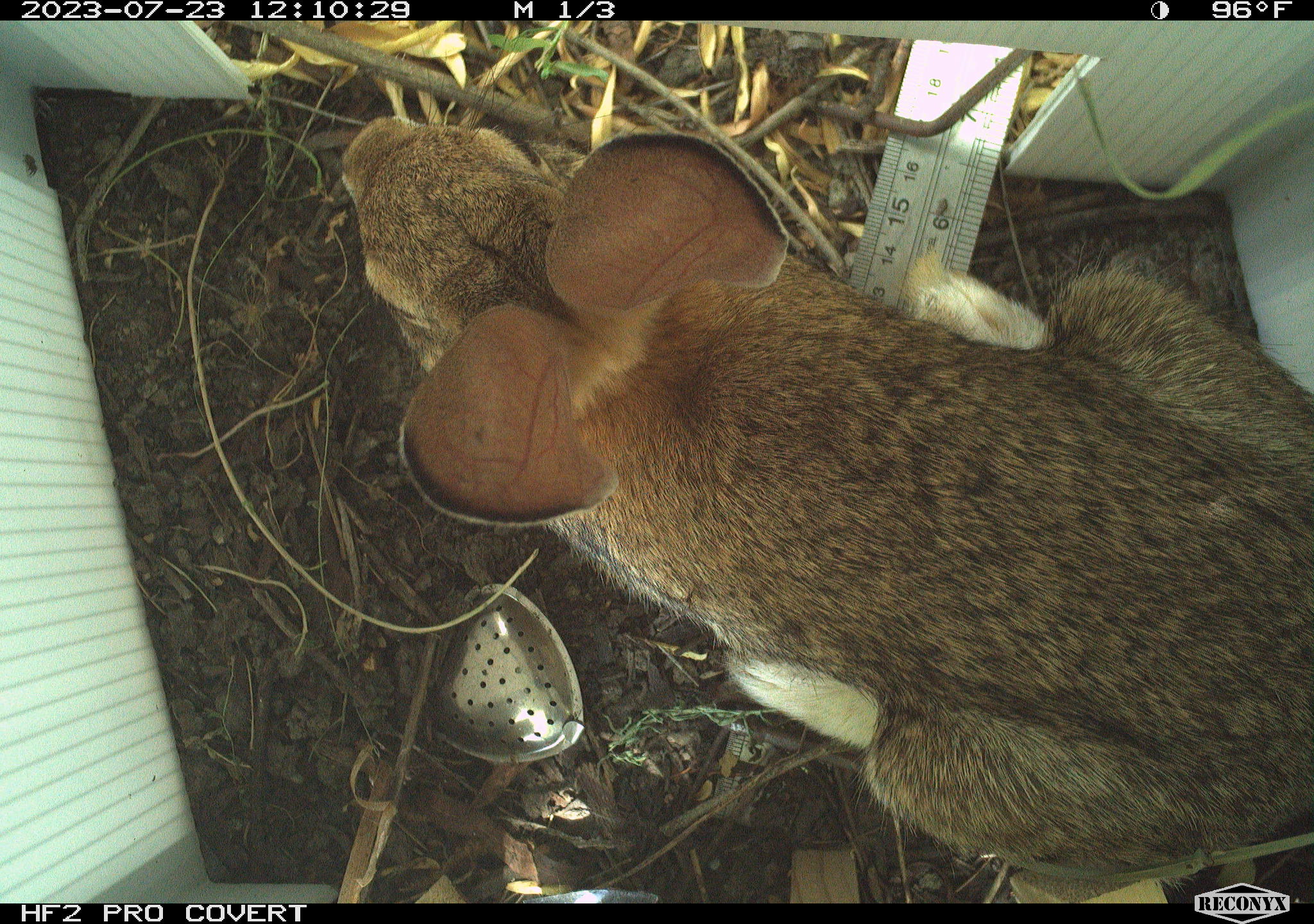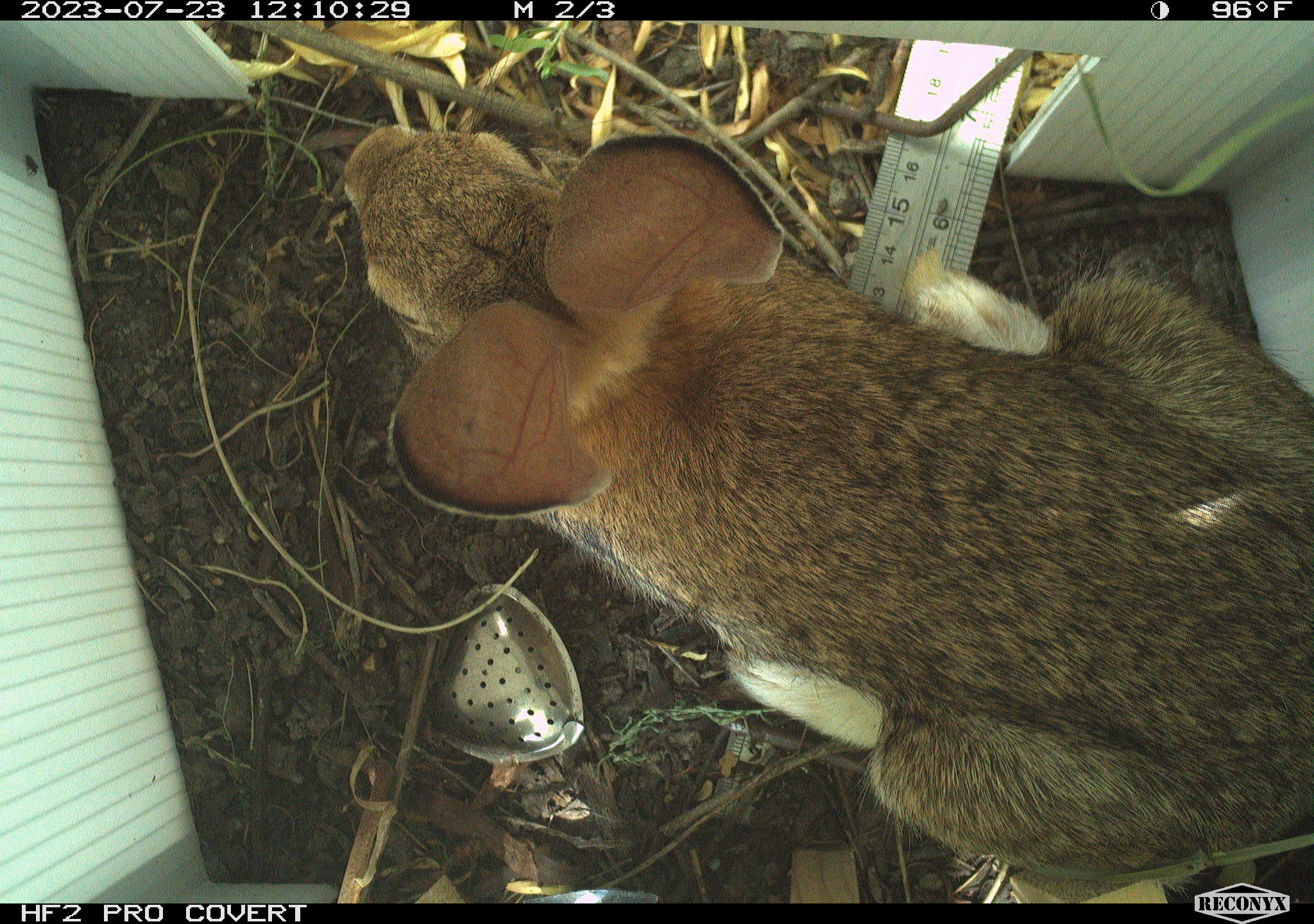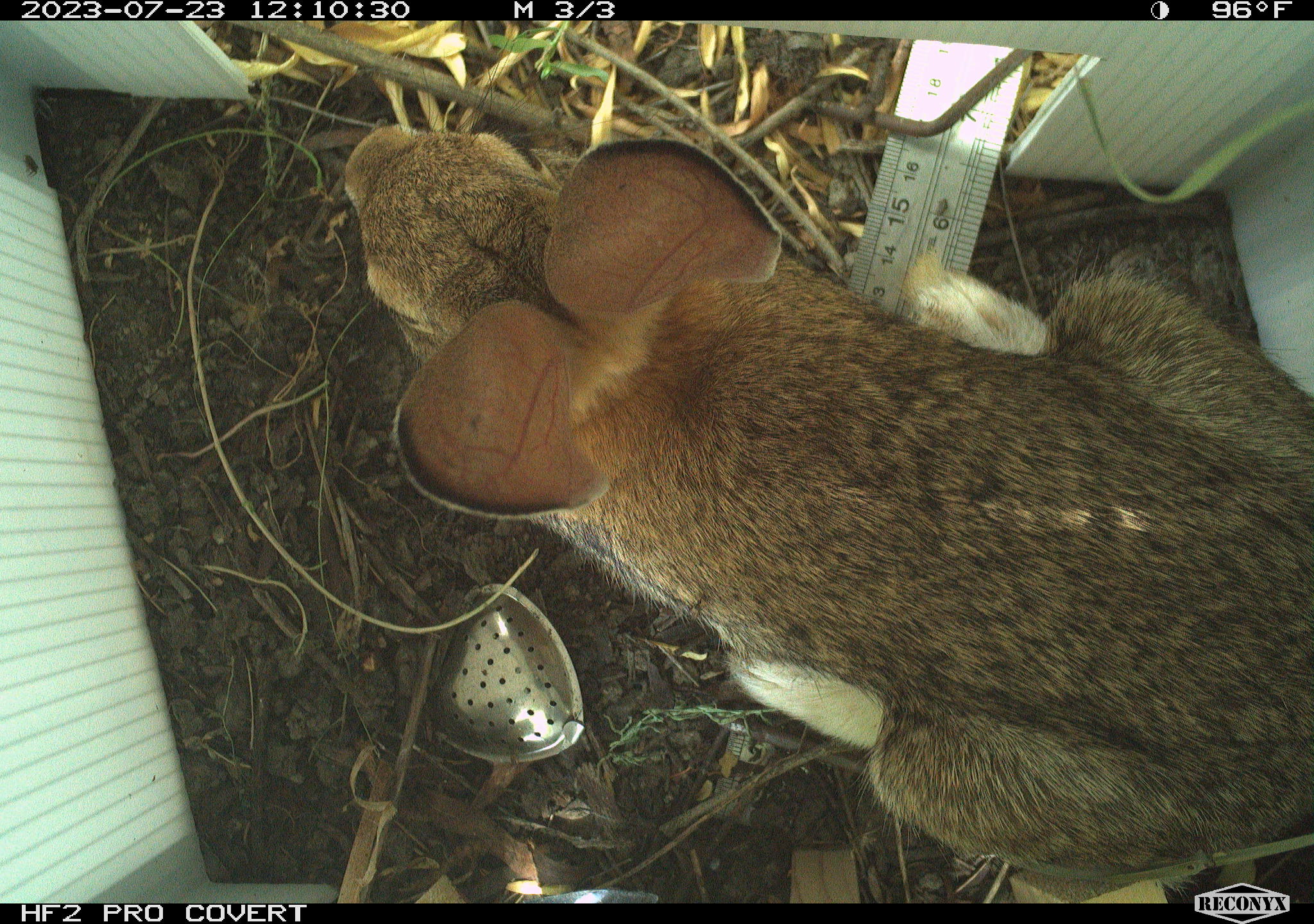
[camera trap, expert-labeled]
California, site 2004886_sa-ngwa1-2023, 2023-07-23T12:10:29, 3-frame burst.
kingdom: Animalia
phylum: Chordata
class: Mammalia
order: Lagomorpha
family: Leporidae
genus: Sylvilagus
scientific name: Sylvilagus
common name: cottontail rabbits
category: sylvilagus species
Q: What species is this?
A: Sylvilagus species (cottontail rabbits) (Sylvilagus).